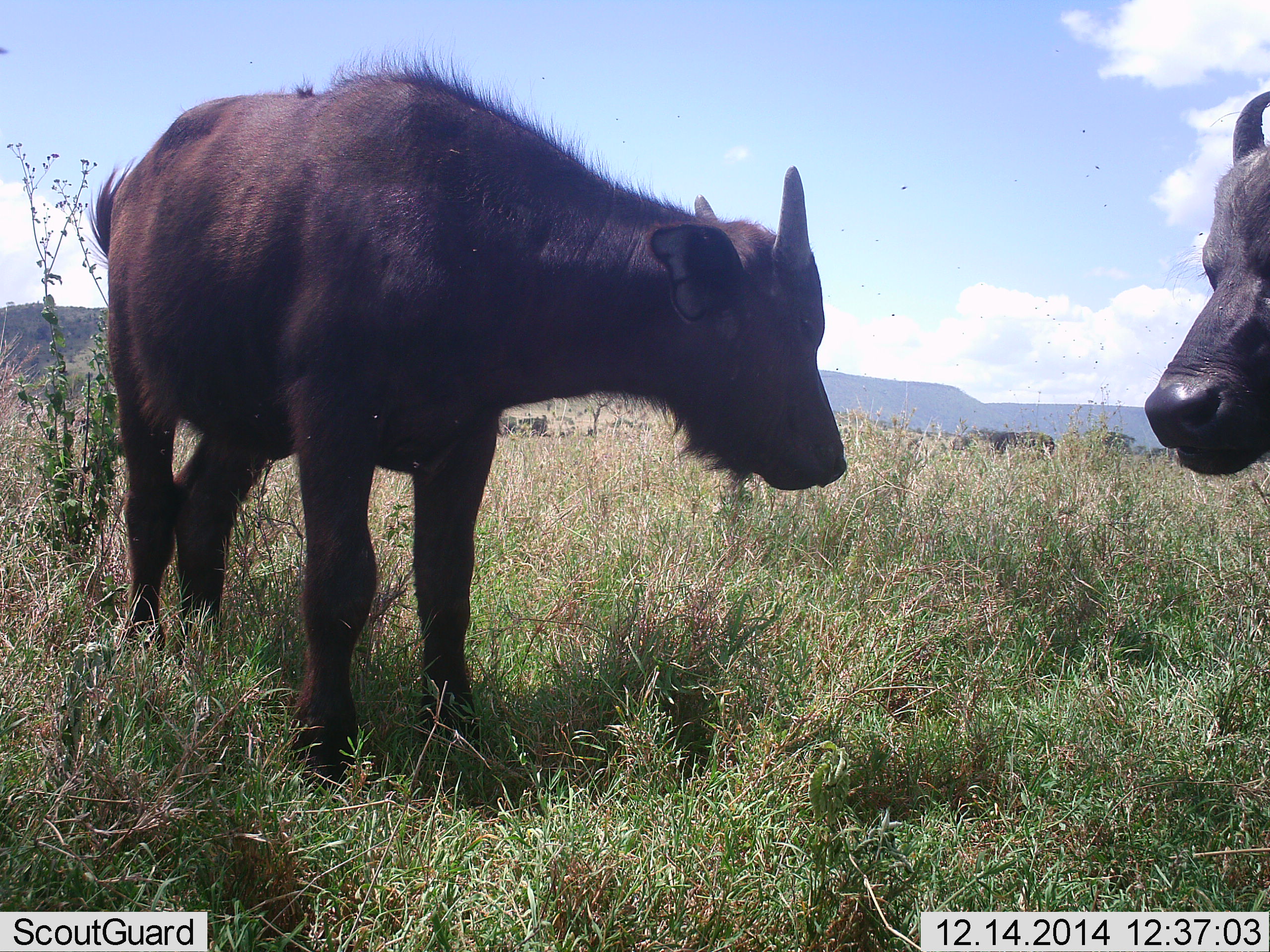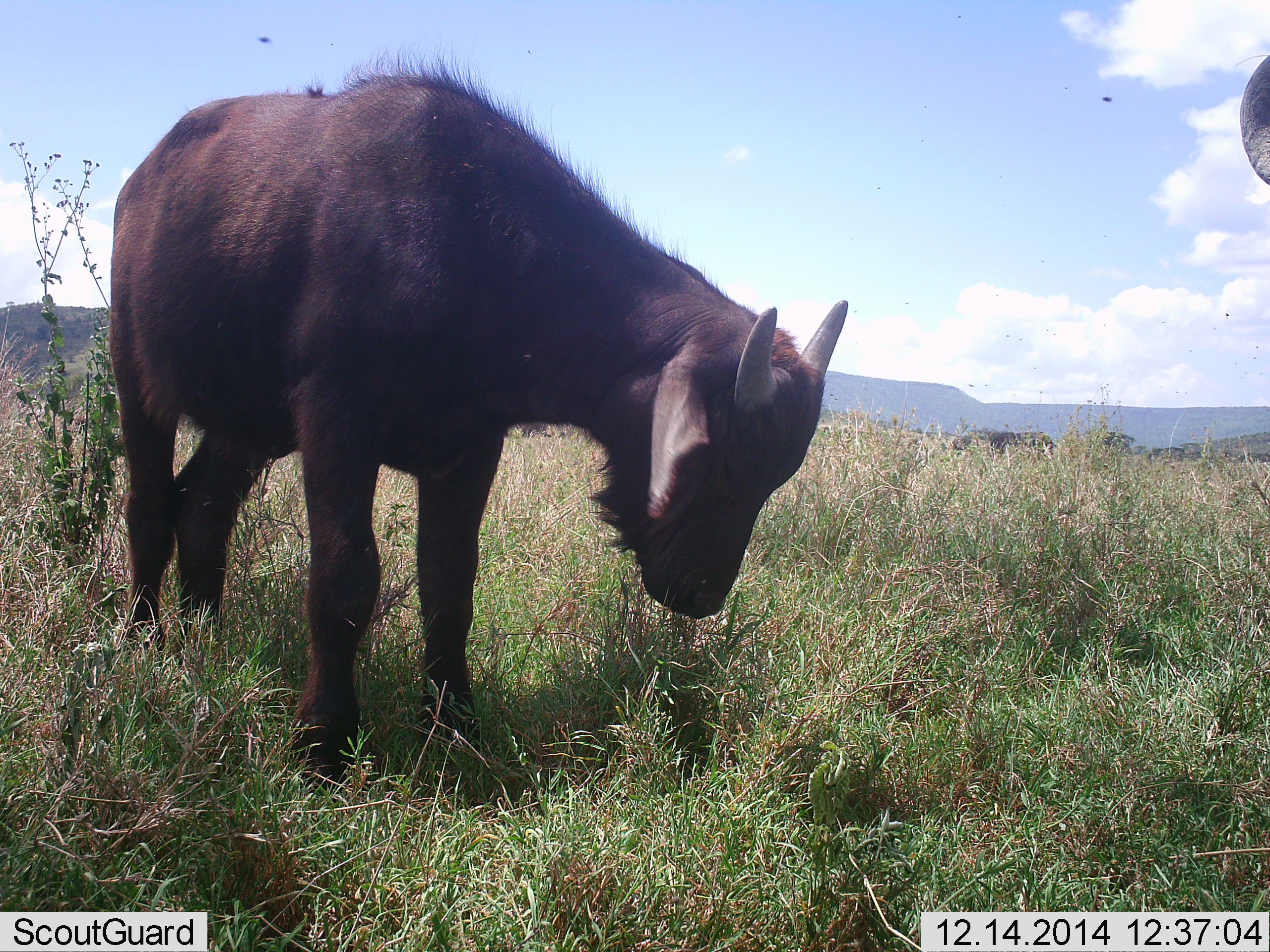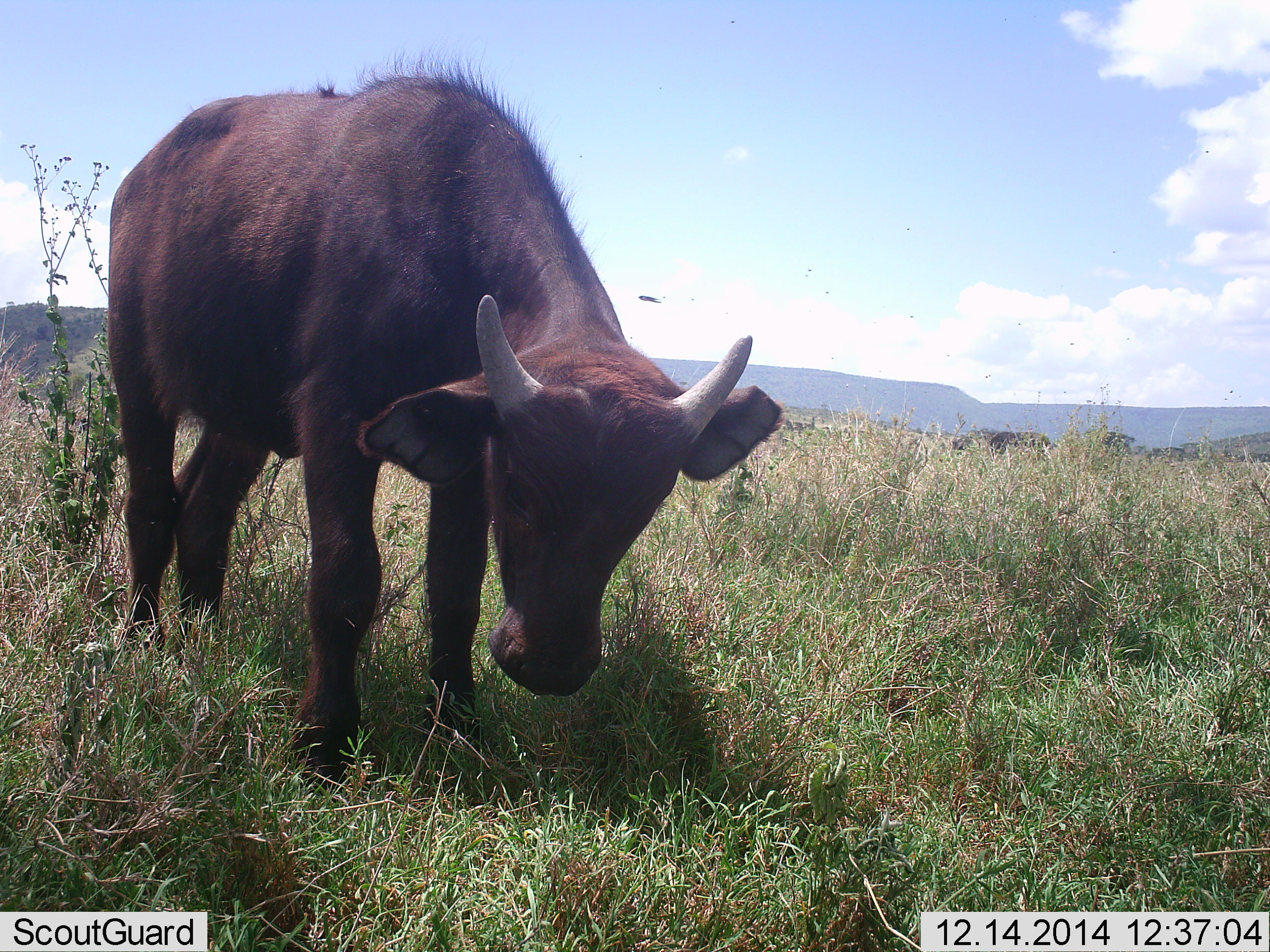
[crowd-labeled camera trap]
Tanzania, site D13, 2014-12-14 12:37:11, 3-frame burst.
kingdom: Animalia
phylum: Chordata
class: Mammalia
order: Artiodactyla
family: Bovidae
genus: Syncerus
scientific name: Syncerus caffer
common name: cape buffalo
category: buffalo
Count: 2.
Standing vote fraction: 82%.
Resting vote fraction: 0%.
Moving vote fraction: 0%.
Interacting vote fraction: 9%.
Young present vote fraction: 73%.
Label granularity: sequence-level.